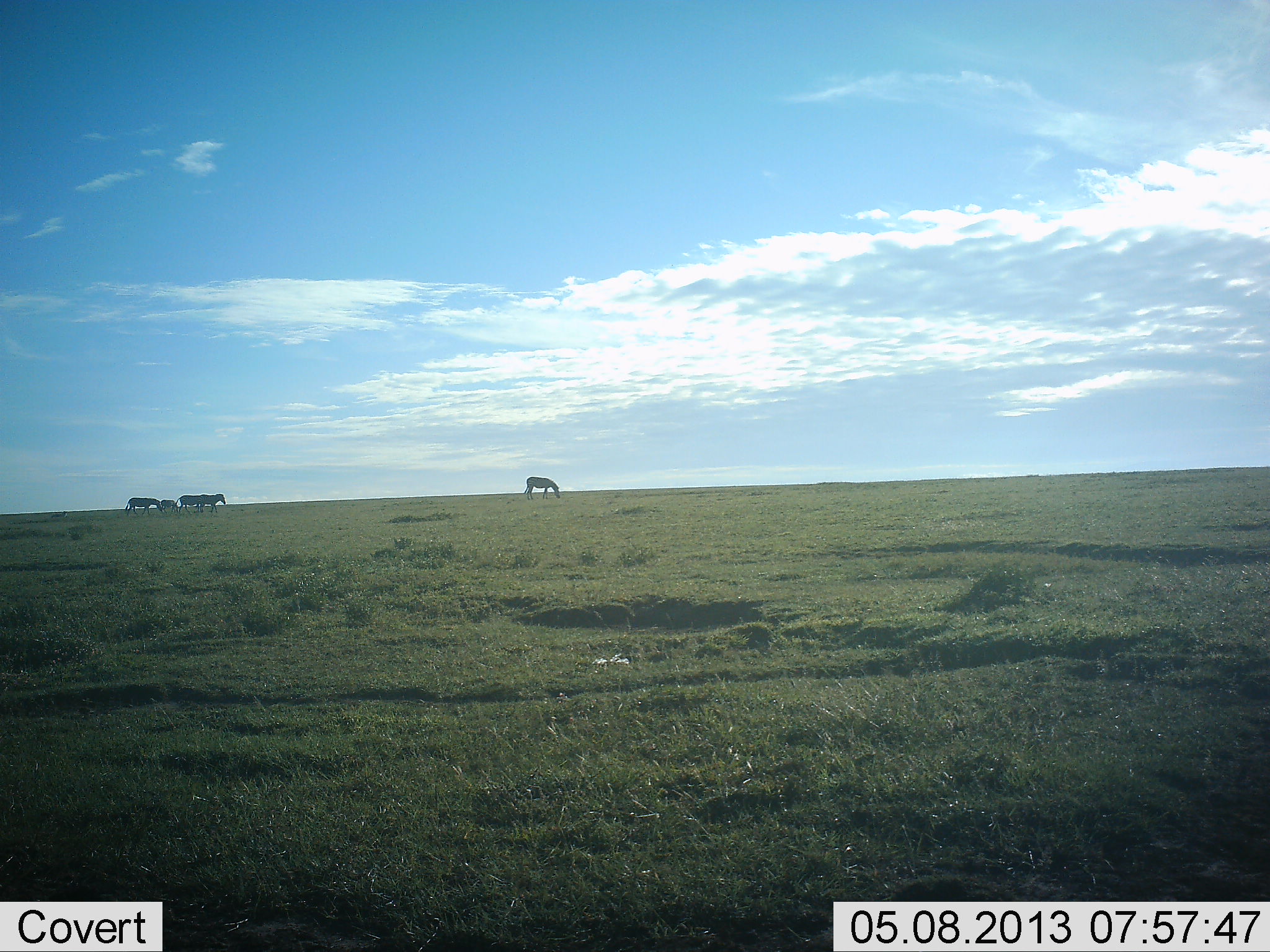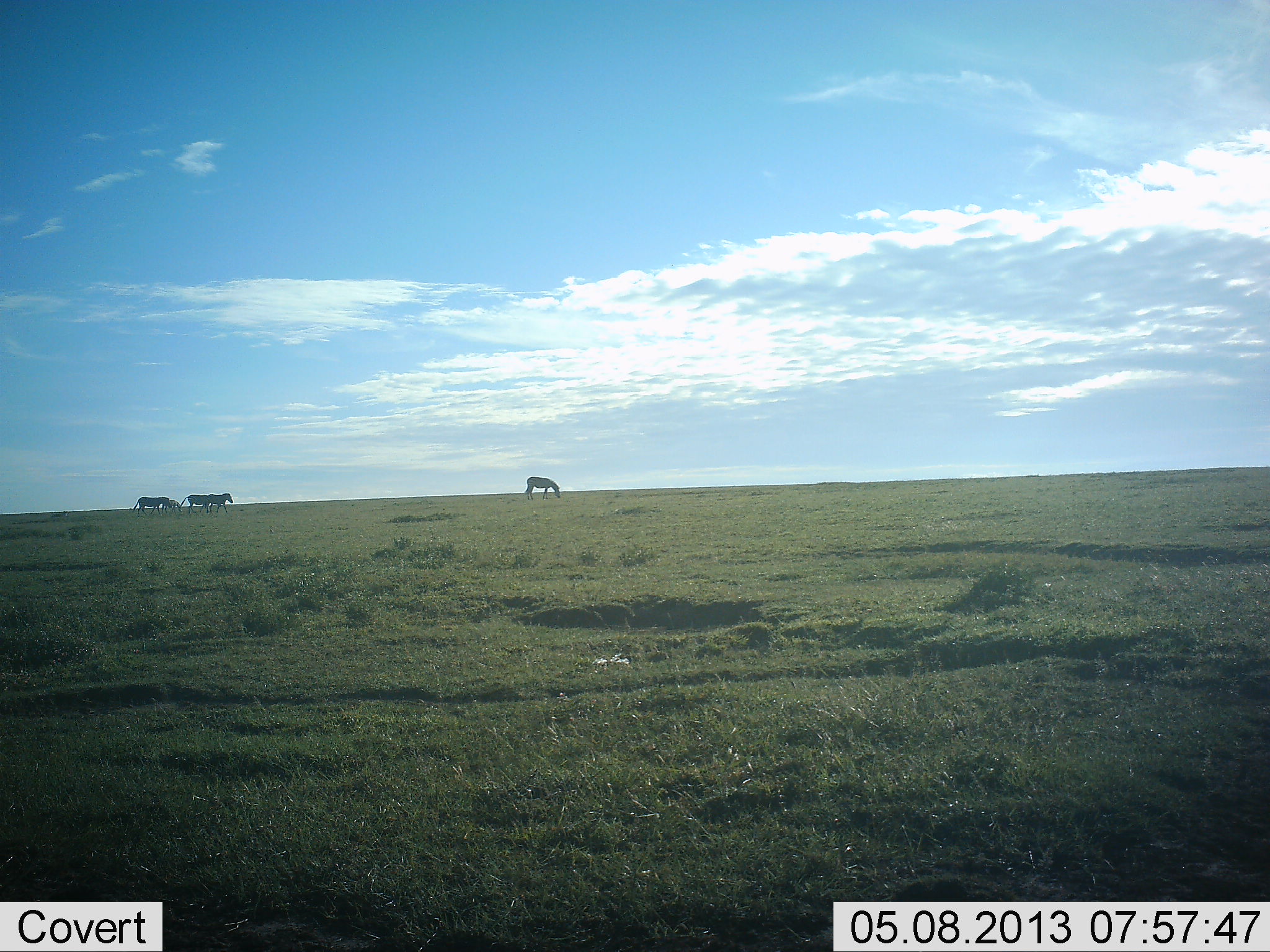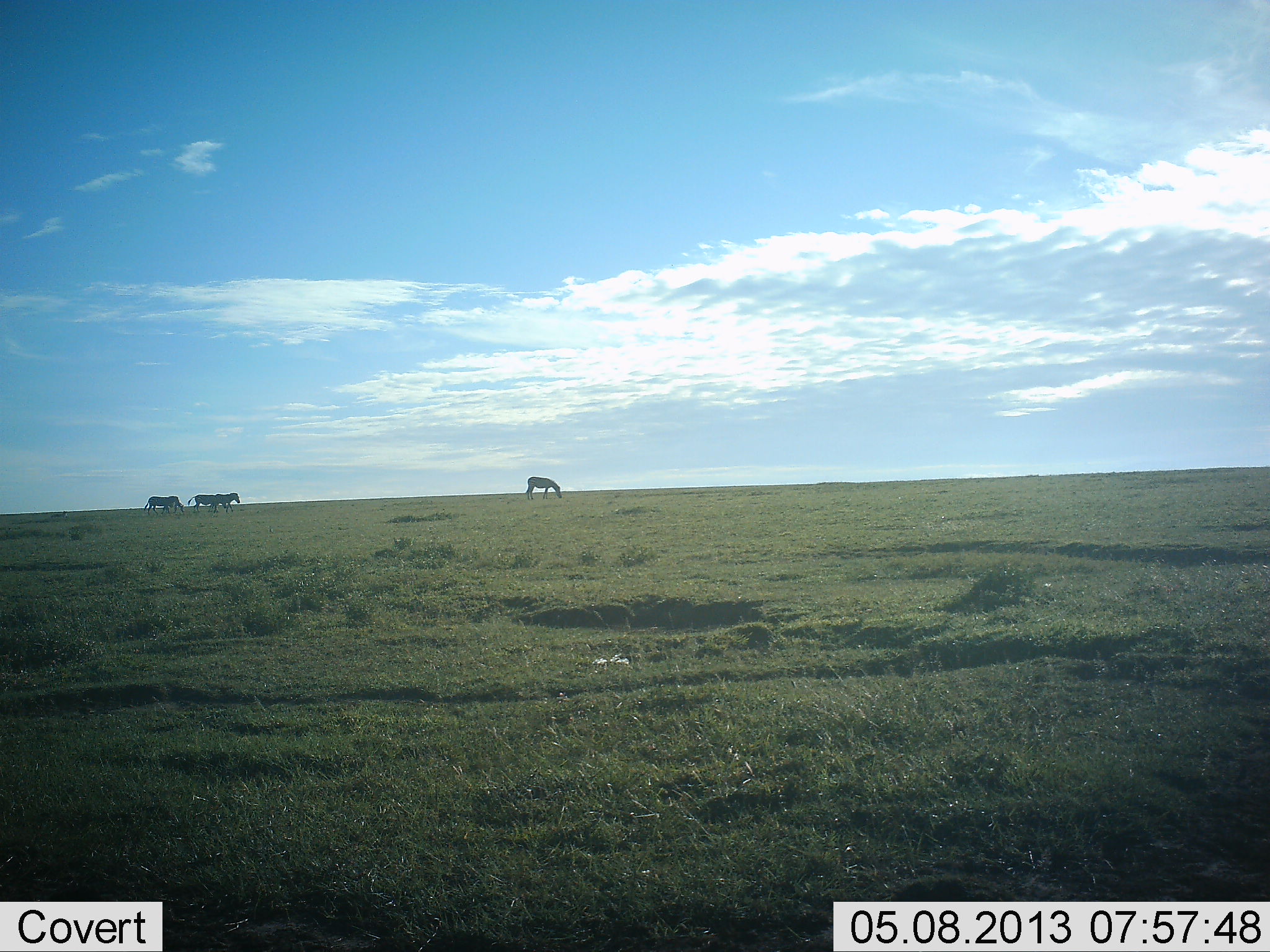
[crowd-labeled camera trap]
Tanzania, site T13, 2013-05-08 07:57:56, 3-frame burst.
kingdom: Animalia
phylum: Chordata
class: Mammalia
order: Perissodactyla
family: Equidae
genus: Equus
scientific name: Equus quagga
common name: plains zebra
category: zebra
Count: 5.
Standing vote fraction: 33%.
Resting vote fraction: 0%.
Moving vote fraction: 79%.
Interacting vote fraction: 0%.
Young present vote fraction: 12%.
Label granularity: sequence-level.